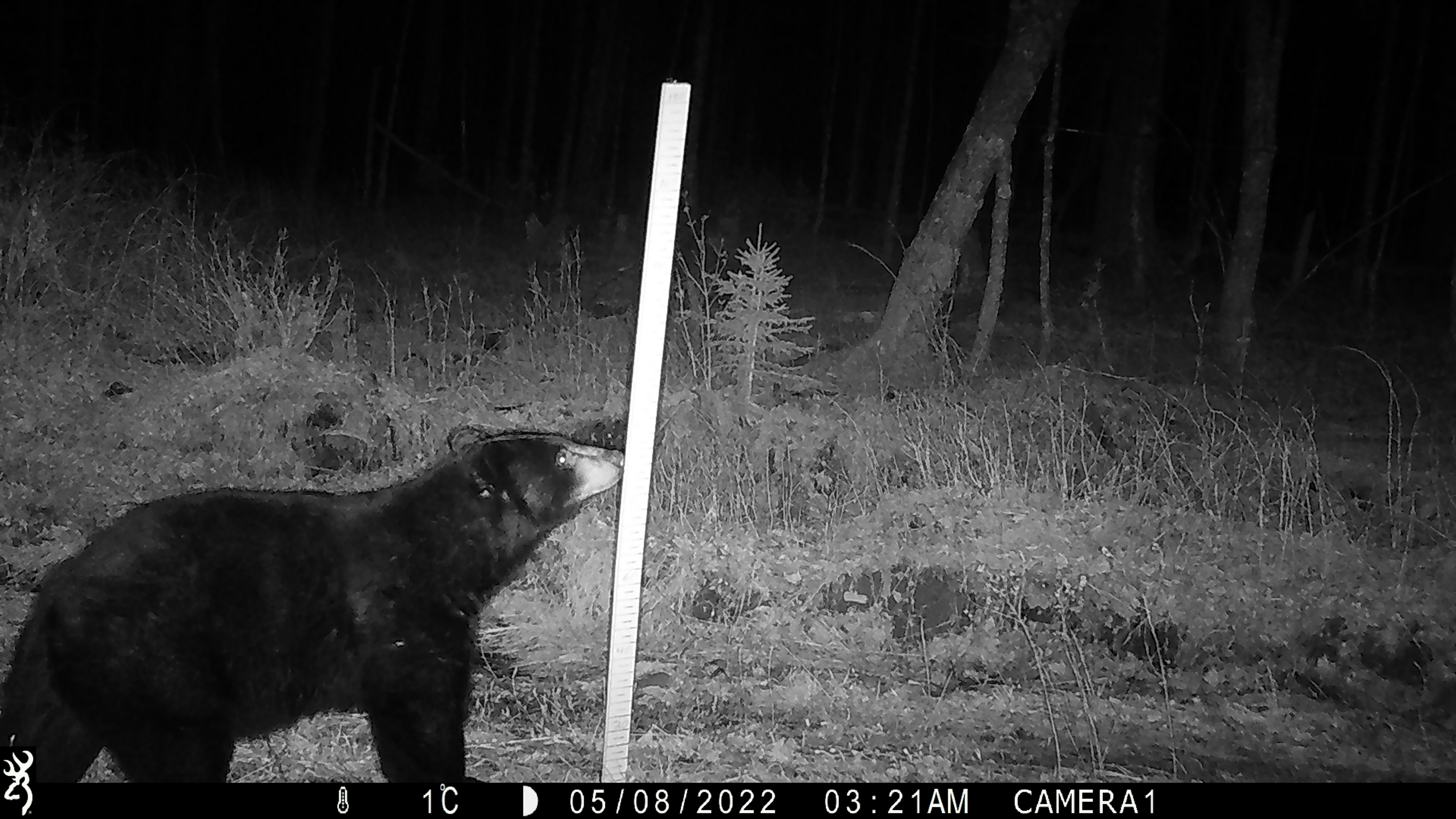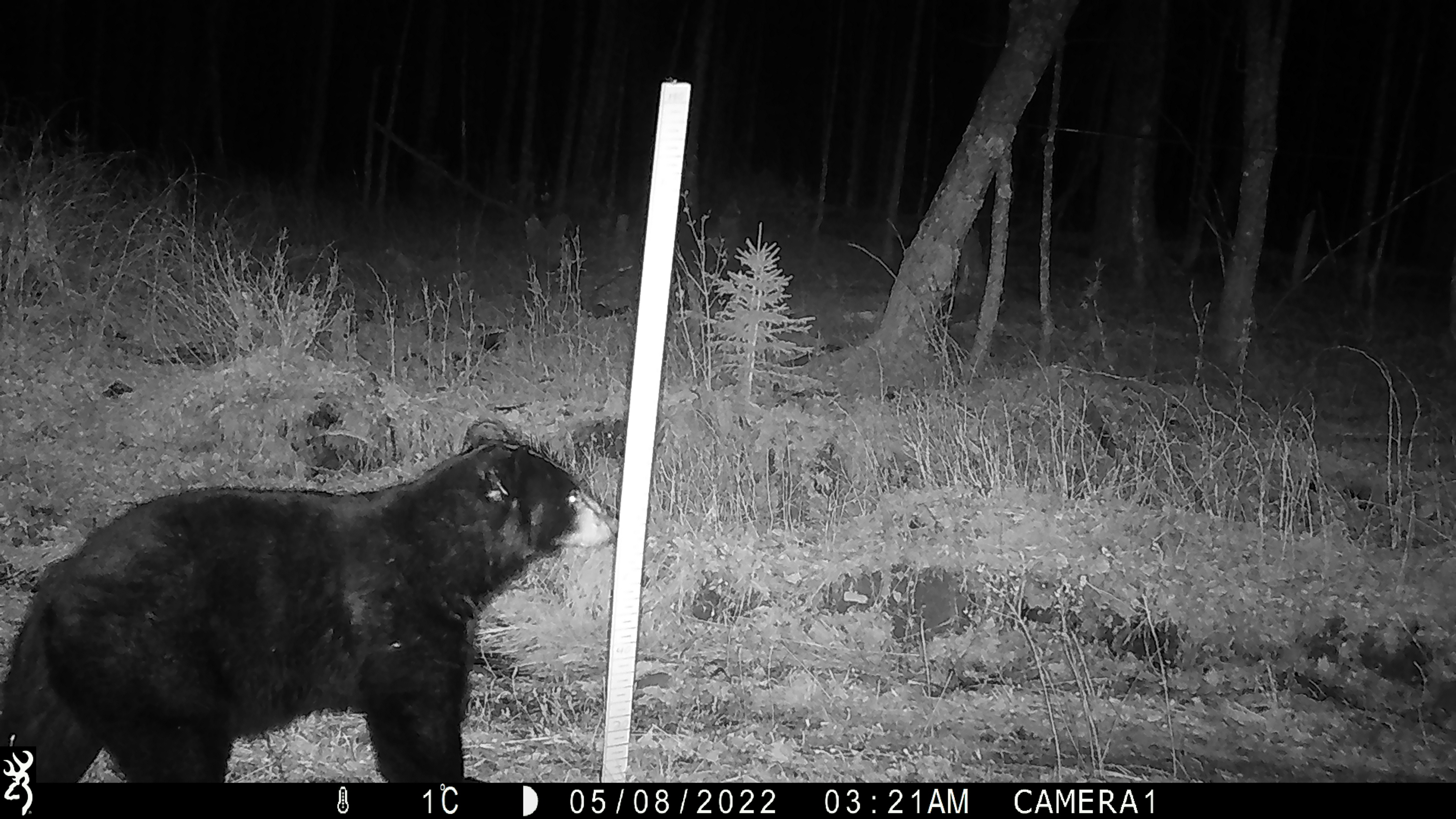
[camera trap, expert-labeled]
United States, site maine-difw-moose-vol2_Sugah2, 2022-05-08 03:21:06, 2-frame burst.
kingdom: Animalia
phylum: Chordata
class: Mammalia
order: Carnivora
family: Ursidae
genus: Ursus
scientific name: Ursus americanus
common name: black bear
Black bear (Ursus americanus).